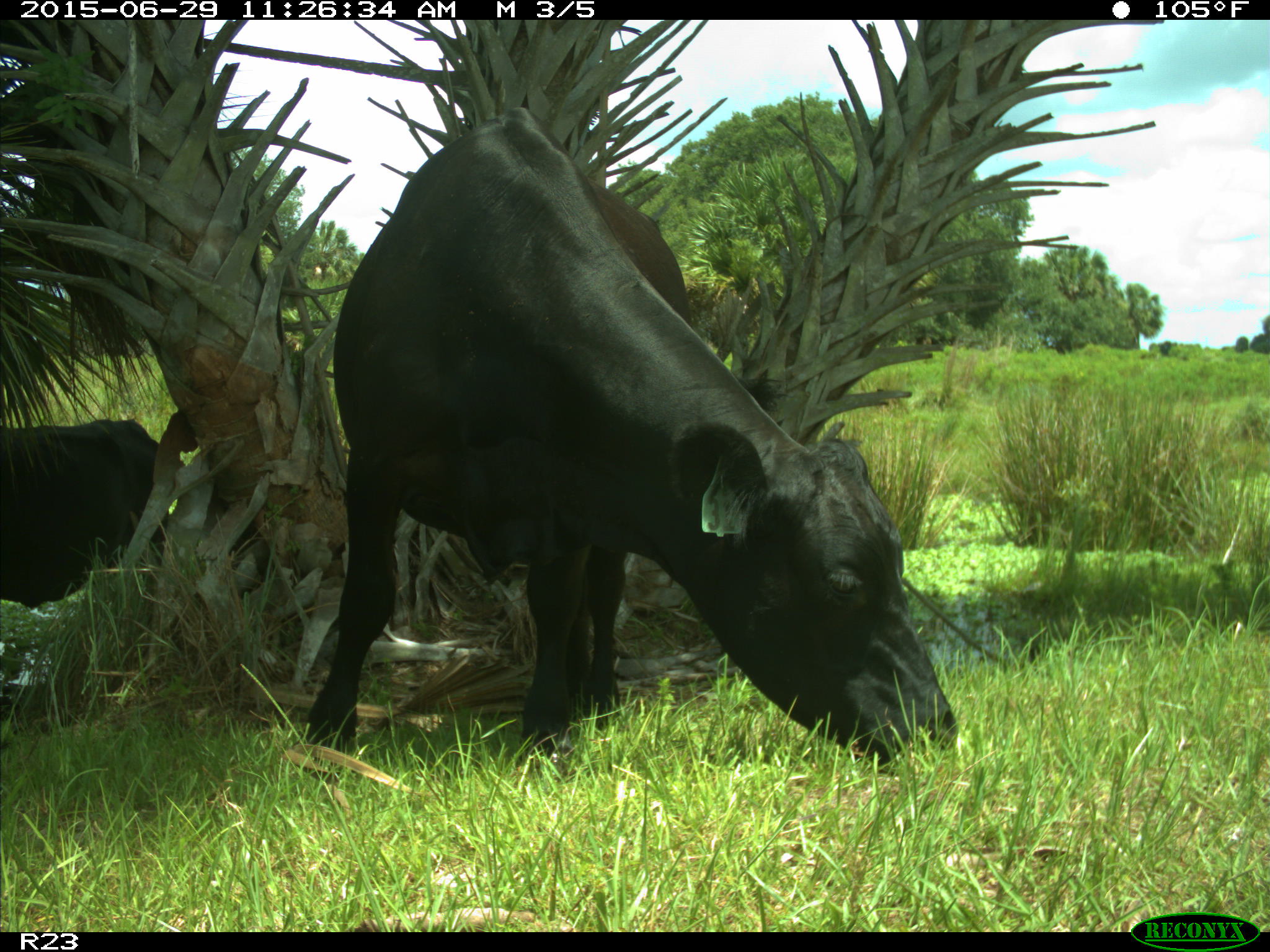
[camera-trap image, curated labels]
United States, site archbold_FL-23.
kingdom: Animalia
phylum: Chordata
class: Mammalia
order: Artiodactyla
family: Bovidae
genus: Bos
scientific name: Bos taurus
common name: domestic cow